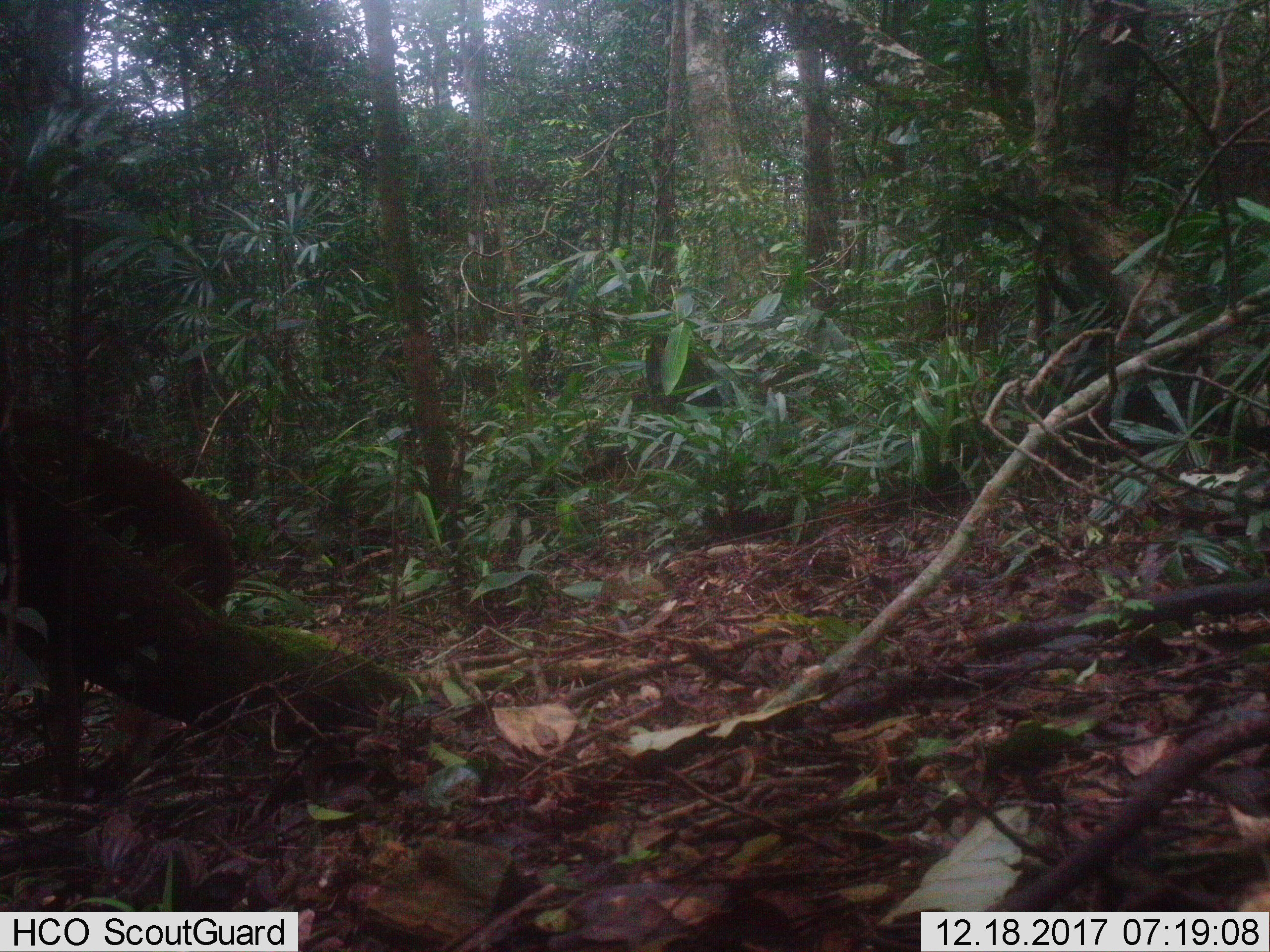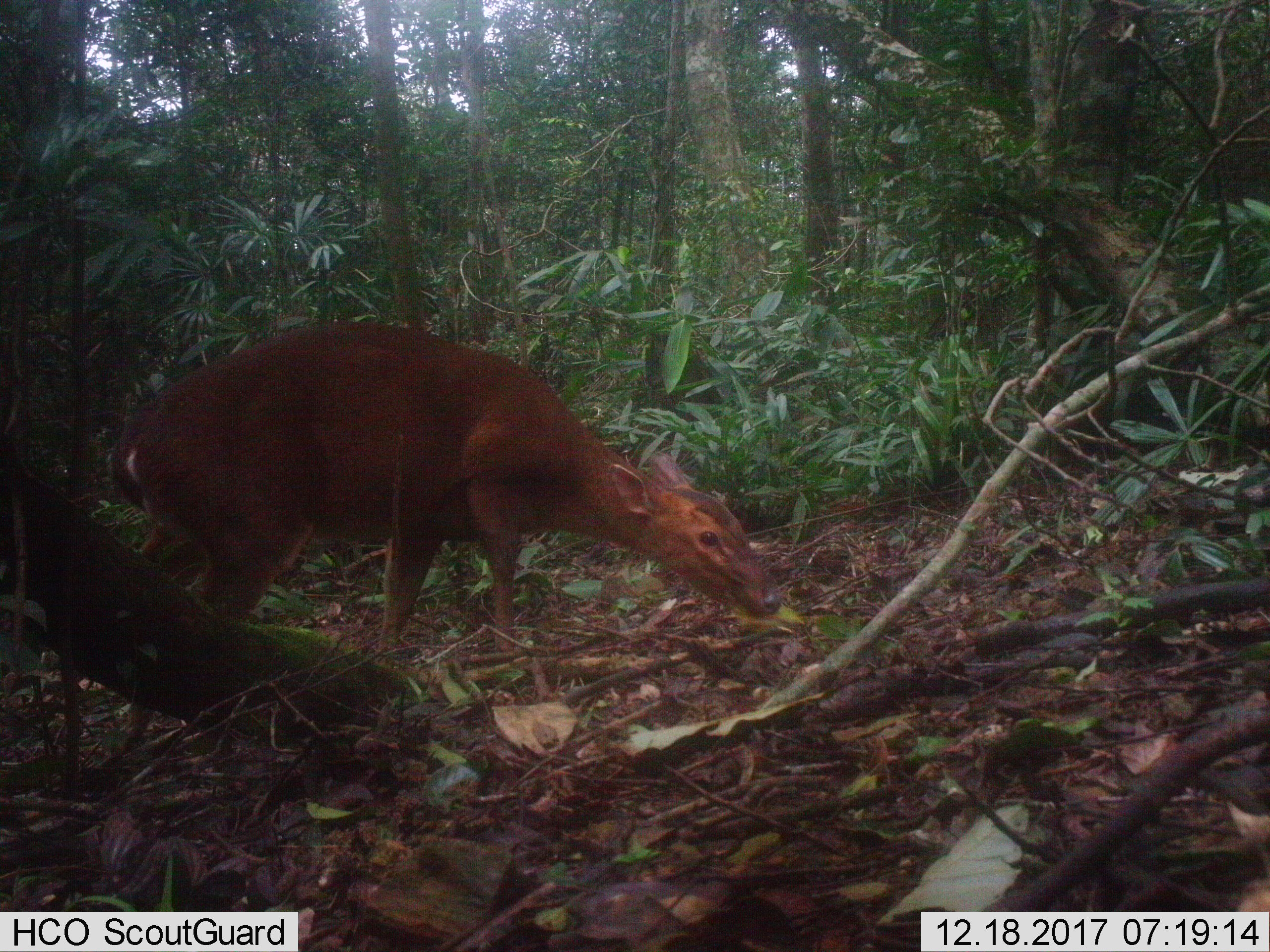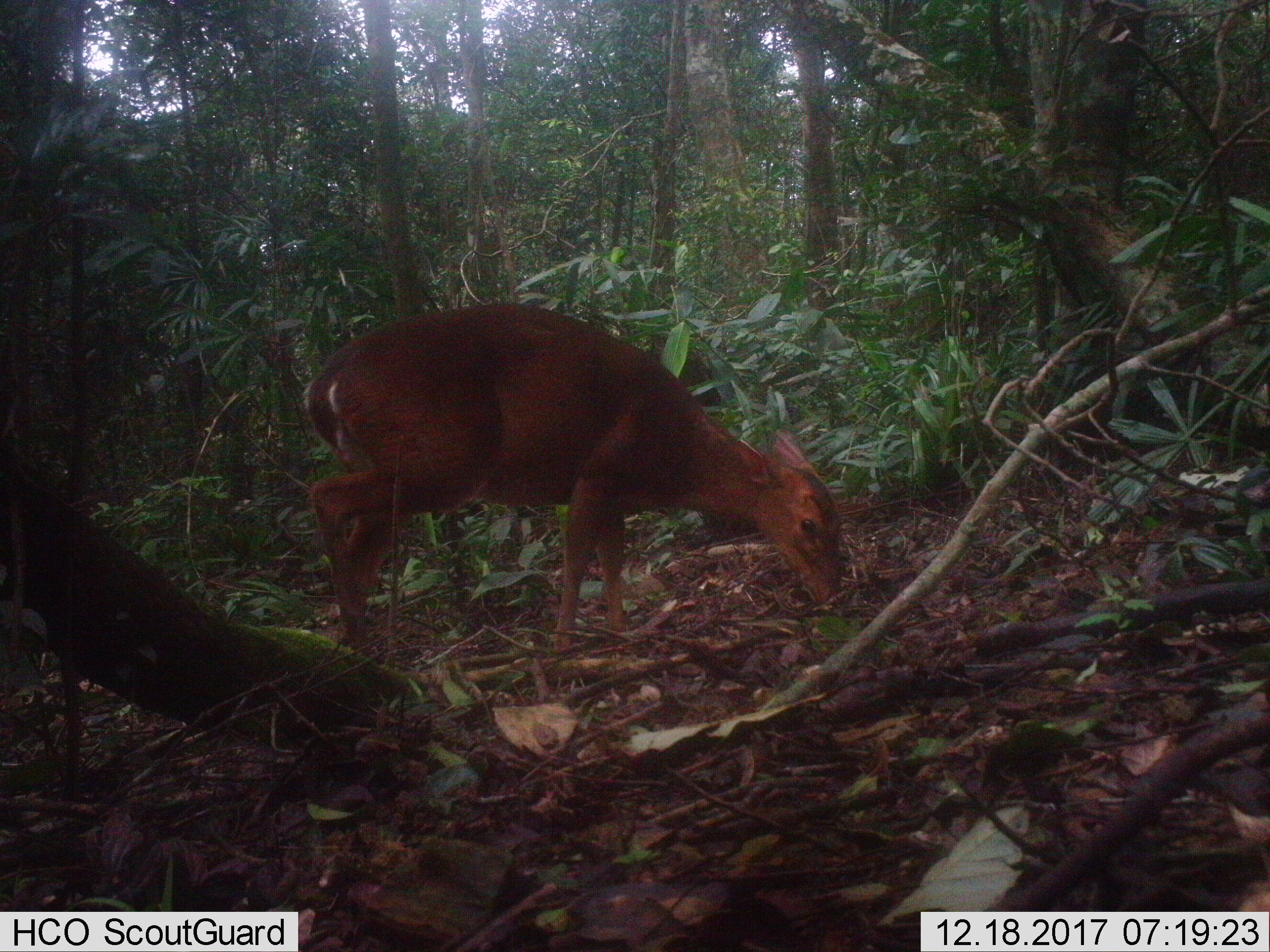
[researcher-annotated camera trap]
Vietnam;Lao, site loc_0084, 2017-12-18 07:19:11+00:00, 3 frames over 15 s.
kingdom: Animalia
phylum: Chordata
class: Mammalia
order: Artiodactyla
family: Cervidae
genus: Muntiacus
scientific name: Muntiacus vuquangensis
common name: large-antlered muntjac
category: large antlered muntjac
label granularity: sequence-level